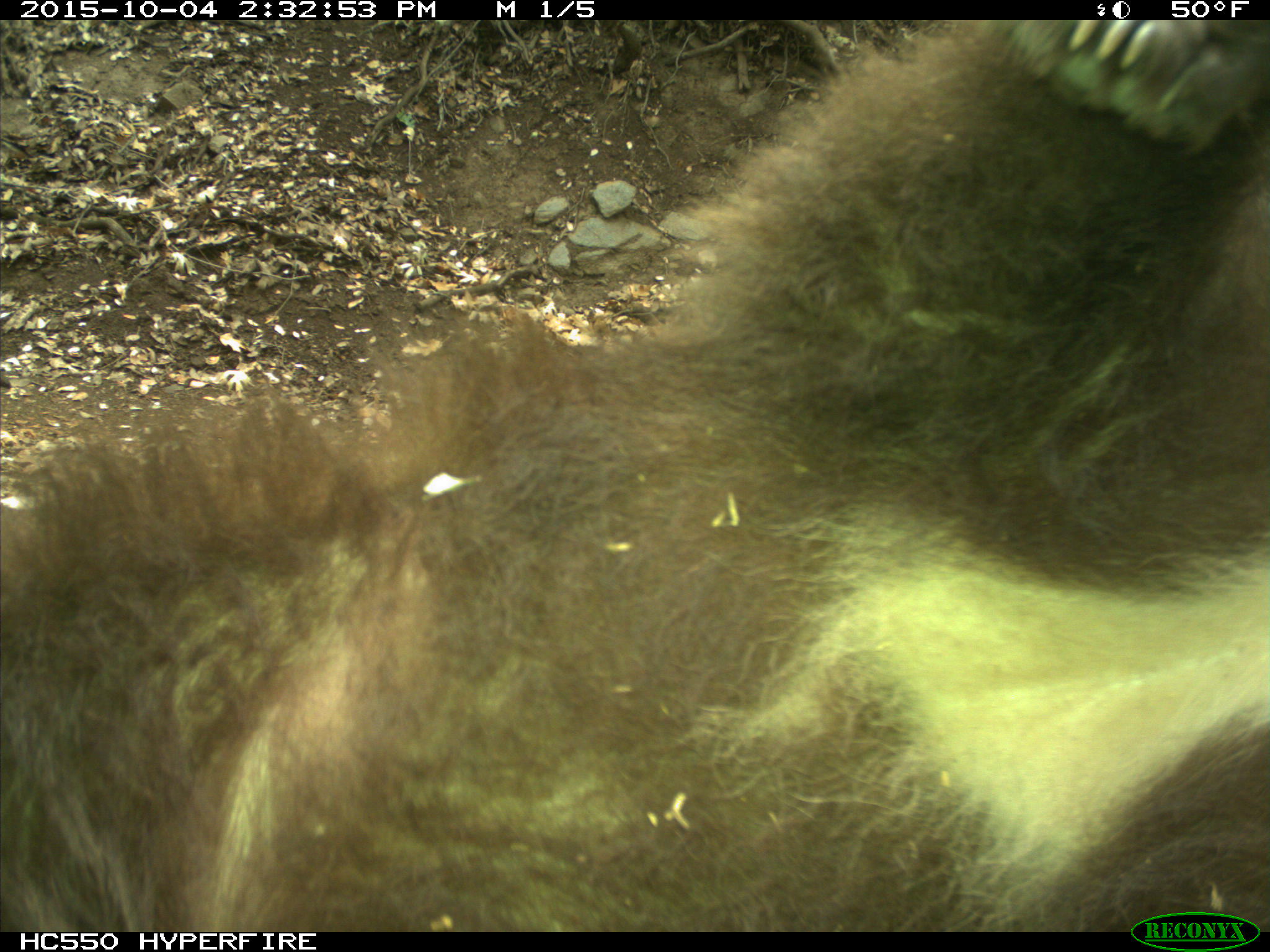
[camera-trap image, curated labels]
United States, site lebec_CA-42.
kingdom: Animalia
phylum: Chordata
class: Mammalia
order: Carnivora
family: Ursidae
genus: Ursus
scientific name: Ursus americanus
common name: american black bear